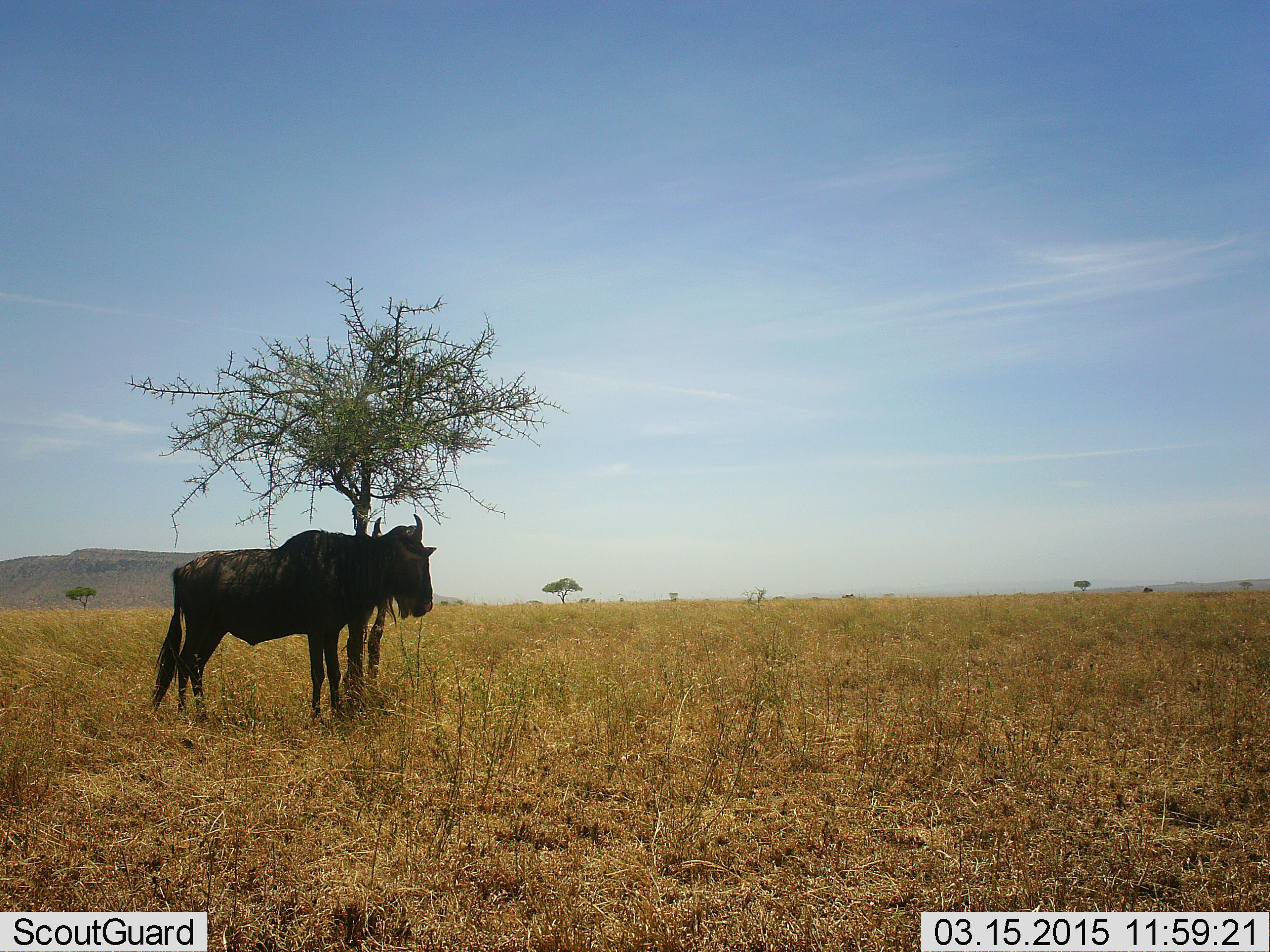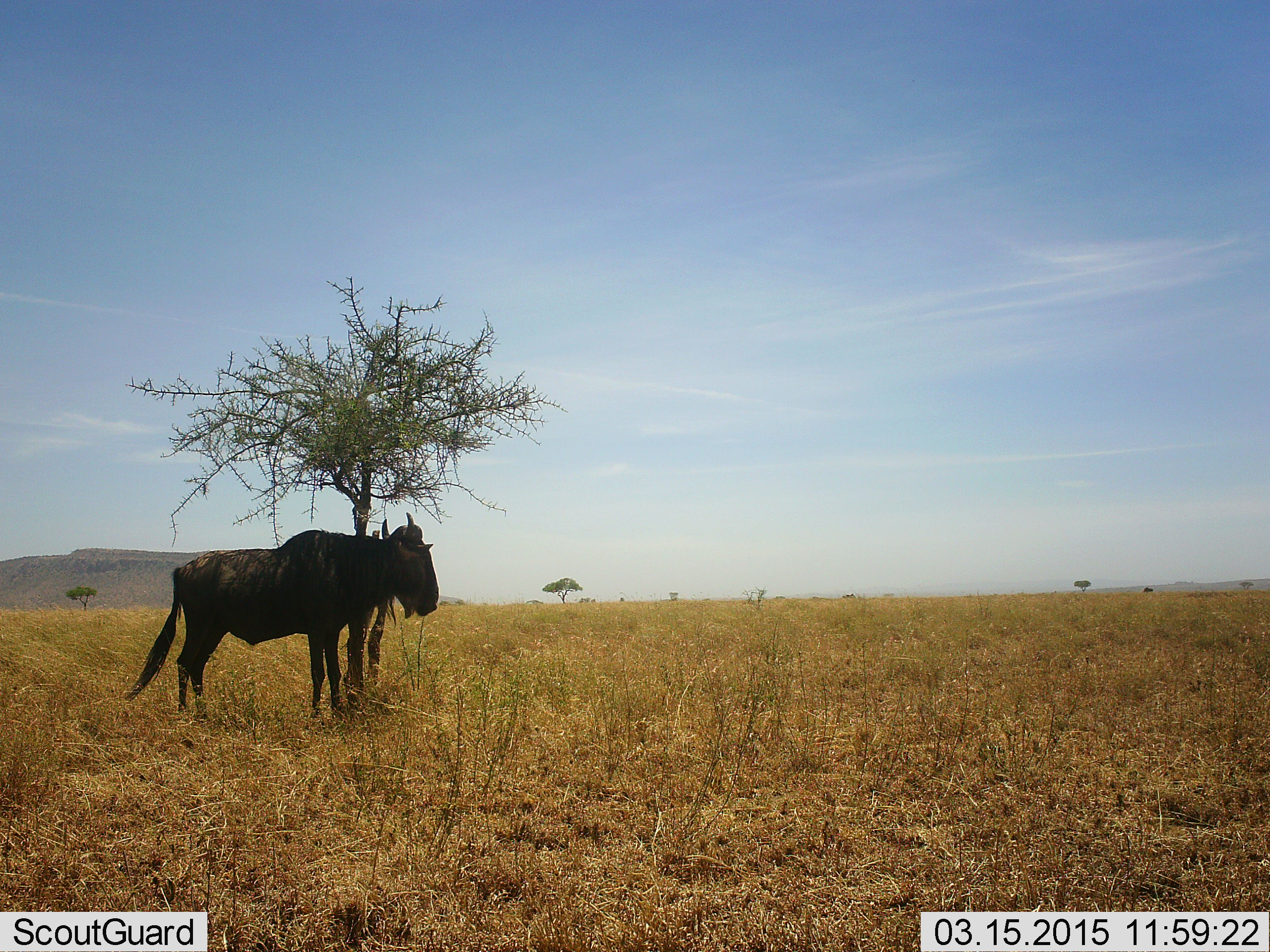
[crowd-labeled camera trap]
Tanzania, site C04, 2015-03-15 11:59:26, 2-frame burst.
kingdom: Animalia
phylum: Chordata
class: Mammalia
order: Artiodactyla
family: Bovidae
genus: Connochaetes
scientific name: Connochaetes taurinus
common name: blue wildebeest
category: wildebeest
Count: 1.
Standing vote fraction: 90%.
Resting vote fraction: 20%.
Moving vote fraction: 0%.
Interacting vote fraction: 0%.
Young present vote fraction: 0%.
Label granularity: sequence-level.